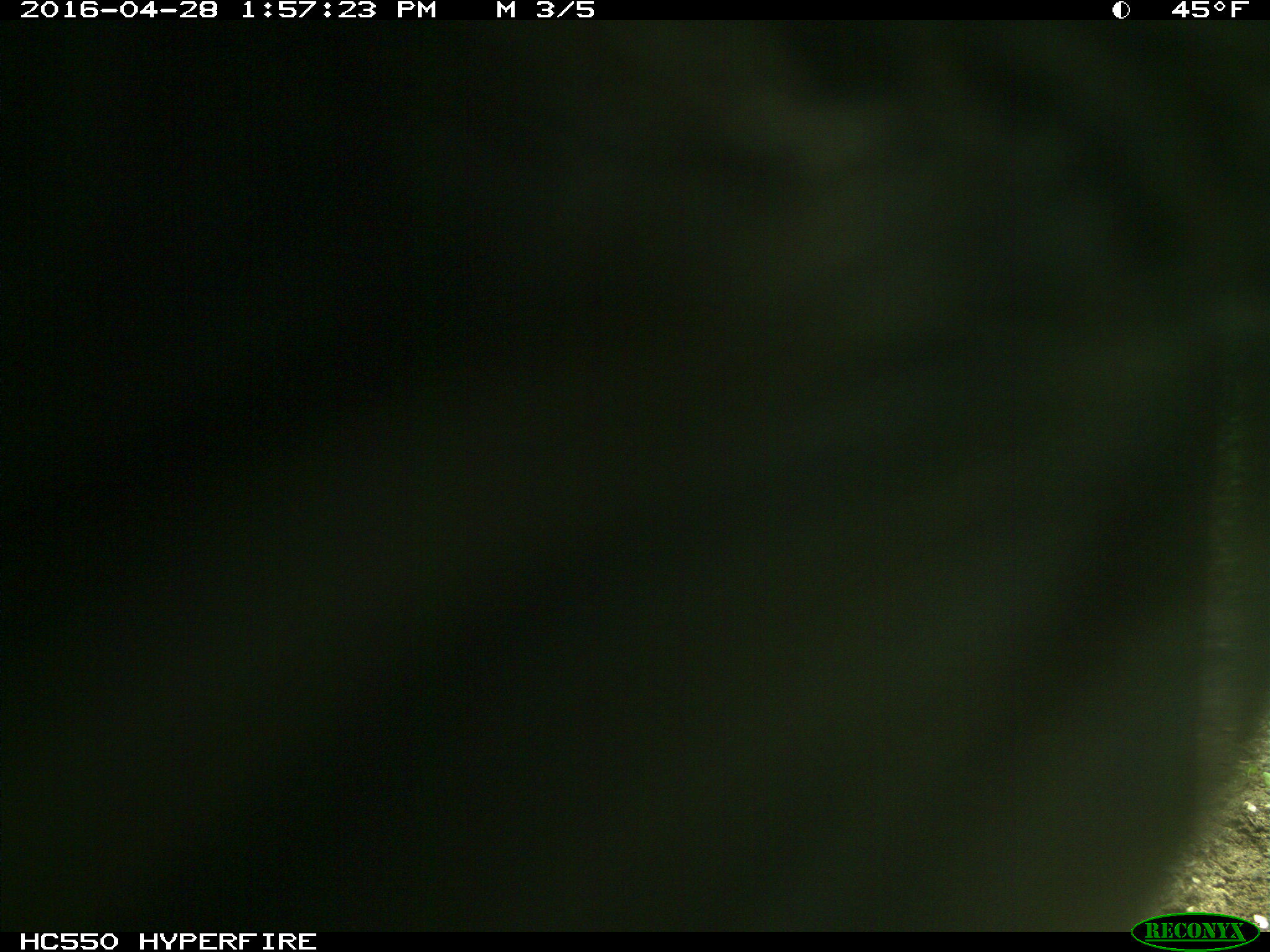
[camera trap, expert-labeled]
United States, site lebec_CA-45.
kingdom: Animalia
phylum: Chordata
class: Mammalia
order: Artiodactyla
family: Bovidae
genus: Bos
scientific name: Bos taurus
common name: domestic cow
Bos taurus (domestic cow).